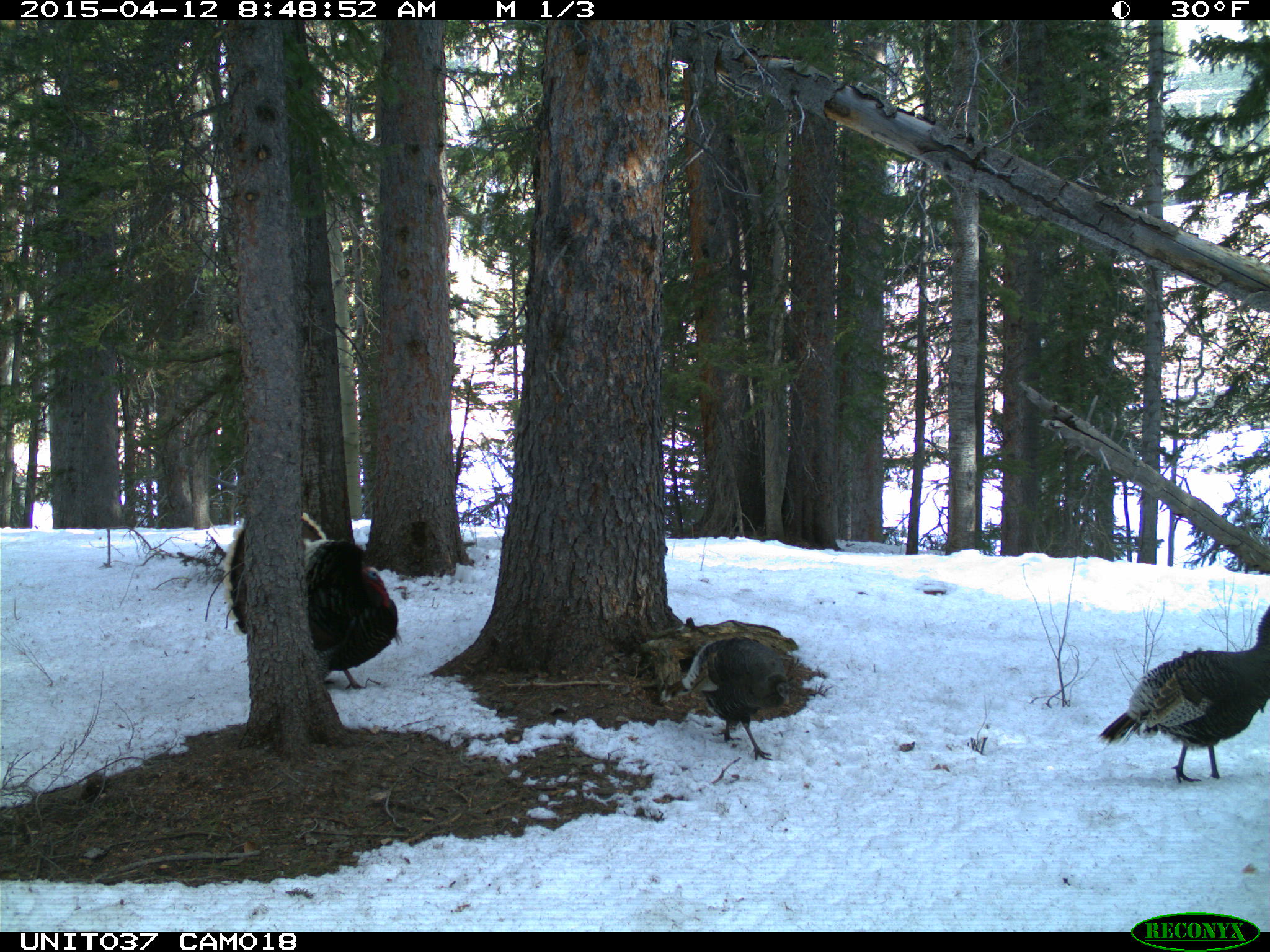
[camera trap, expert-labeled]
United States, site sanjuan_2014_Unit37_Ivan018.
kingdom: Animalia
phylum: Chordata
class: Aves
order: Galliformes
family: Phasianidae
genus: Meleagris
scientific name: Meleagris gallopavo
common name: wild turkey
Meleagris gallopavo (wild turkey).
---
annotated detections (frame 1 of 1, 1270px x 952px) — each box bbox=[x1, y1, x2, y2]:
animal: bbox=[223, 510, 404, 691]; bbox=[1093, 603, 1268, 786]; bbox=[655, 634, 793, 762]